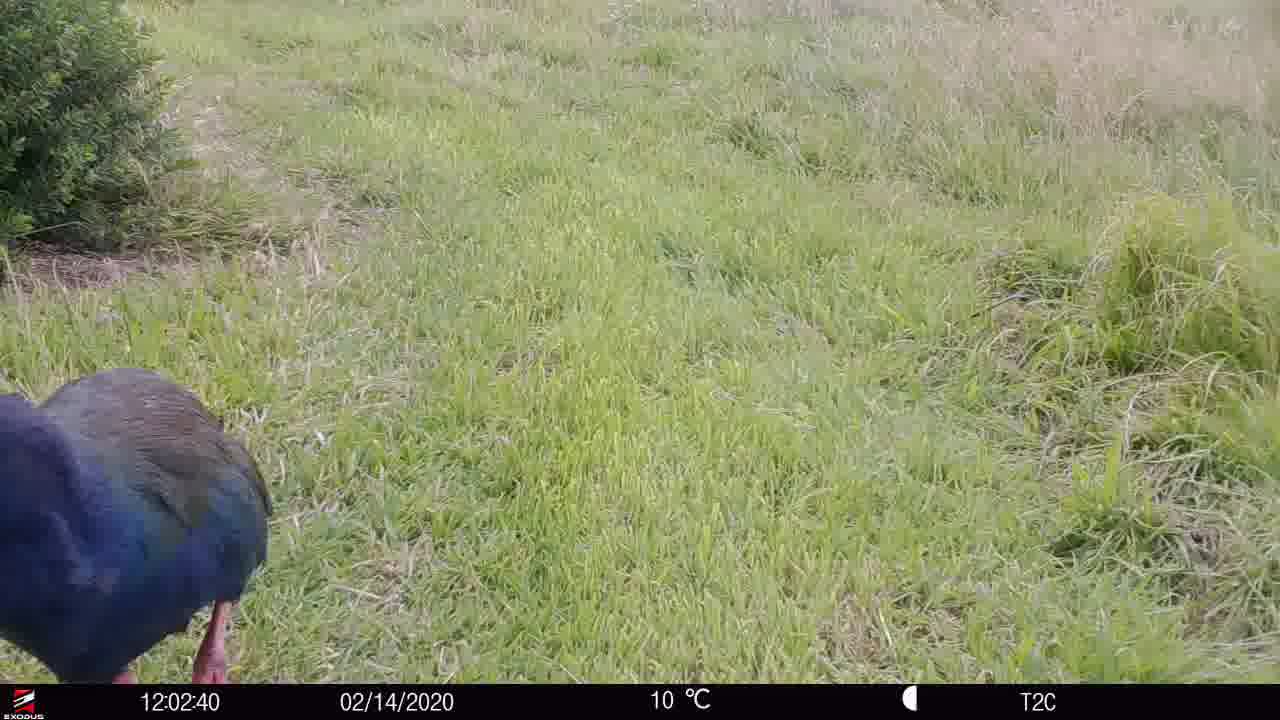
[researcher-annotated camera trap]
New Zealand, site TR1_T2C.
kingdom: Animalia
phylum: Chordata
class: Aves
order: Gruiformes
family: Rallidae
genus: Porphyrio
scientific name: Porphyrio mantelli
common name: takahe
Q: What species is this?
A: Takahe (Porphyrio mantelli).